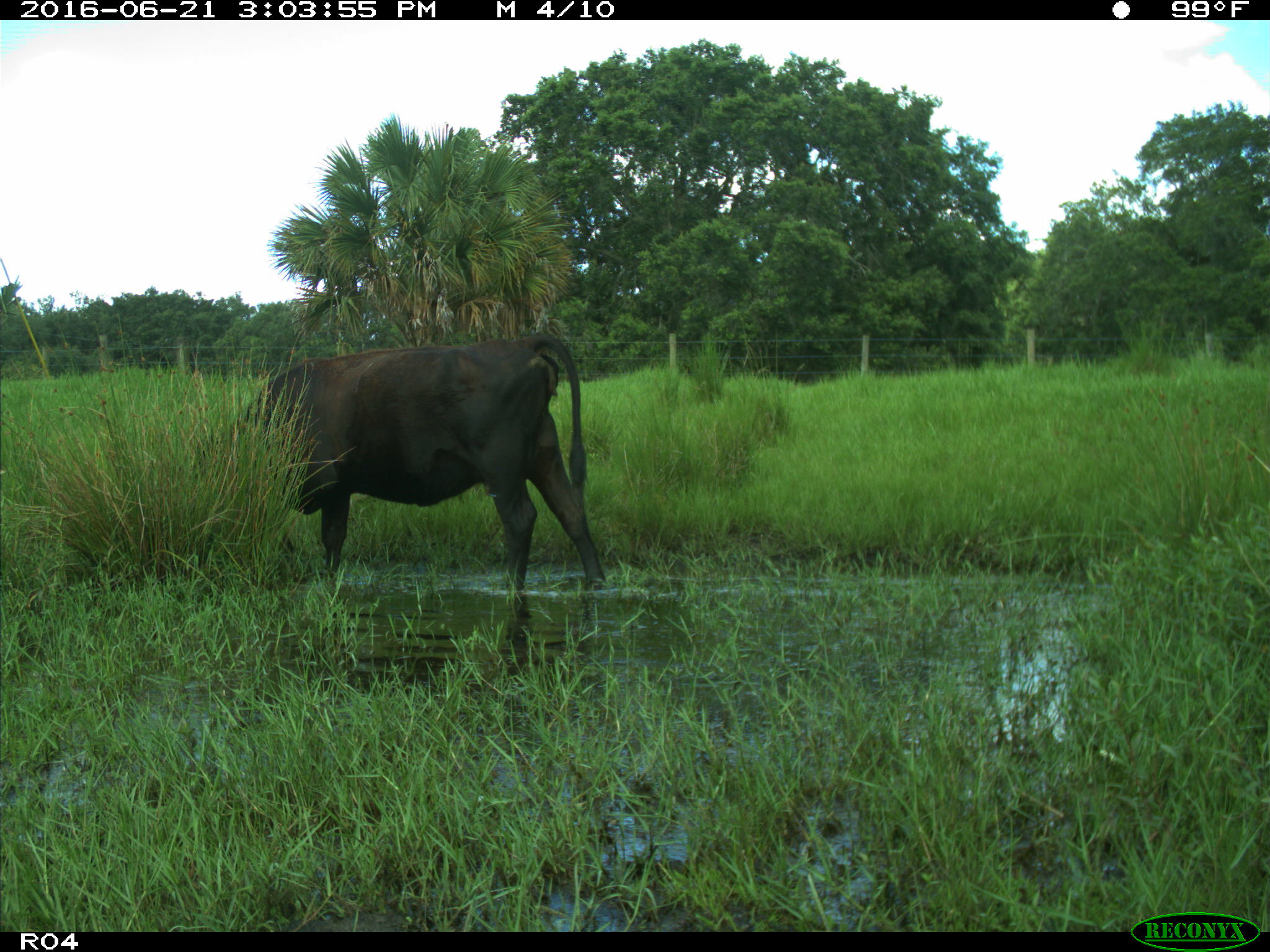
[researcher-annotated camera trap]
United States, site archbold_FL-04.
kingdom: Animalia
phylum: Chordata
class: Mammalia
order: Artiodactyla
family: Bovidae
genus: Bos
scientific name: Bos taurus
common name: domestic cow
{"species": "Bos taurus (domestic cow)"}